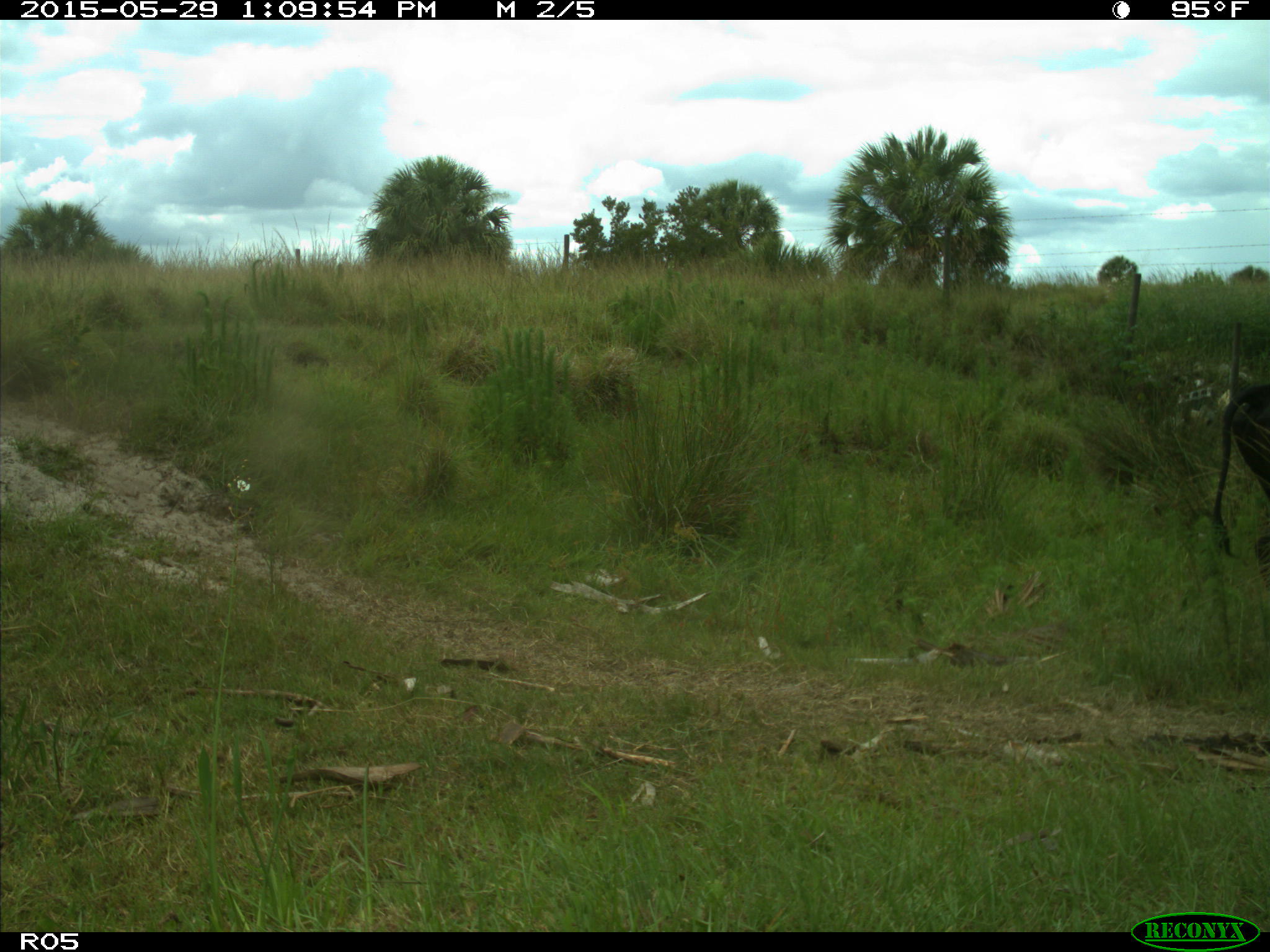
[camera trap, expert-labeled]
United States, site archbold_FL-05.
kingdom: Animalia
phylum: Chordata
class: Mammalia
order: Artiodactyla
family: Bovidae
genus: Bos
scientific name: Bos taurus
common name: domestic cow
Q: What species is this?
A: Bos taurus (domestic cow).